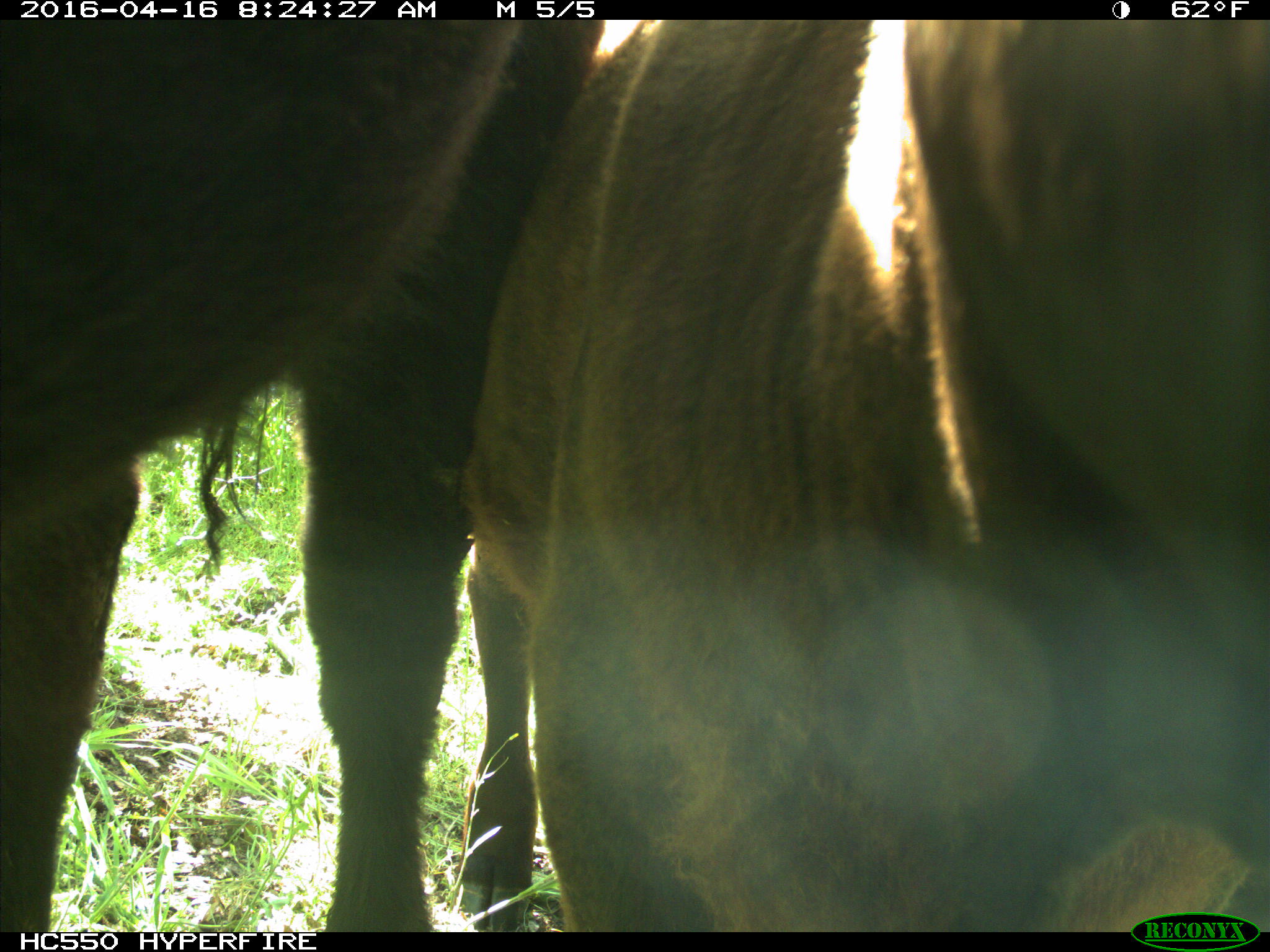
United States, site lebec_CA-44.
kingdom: Animalia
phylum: Chordata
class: Mammalia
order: Artiodactyla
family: Bovidae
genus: Bos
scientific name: Bos taurus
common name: domestic cow